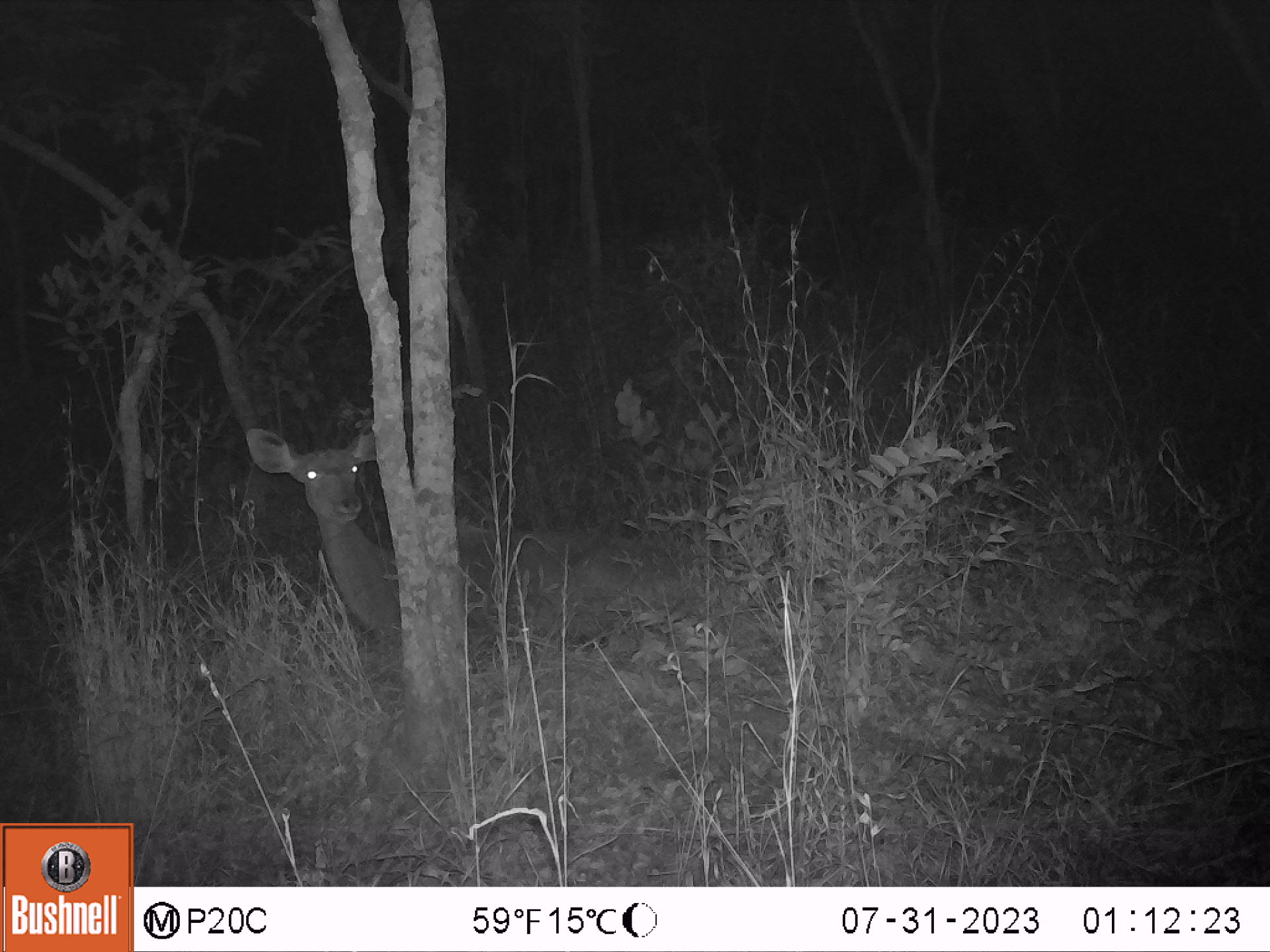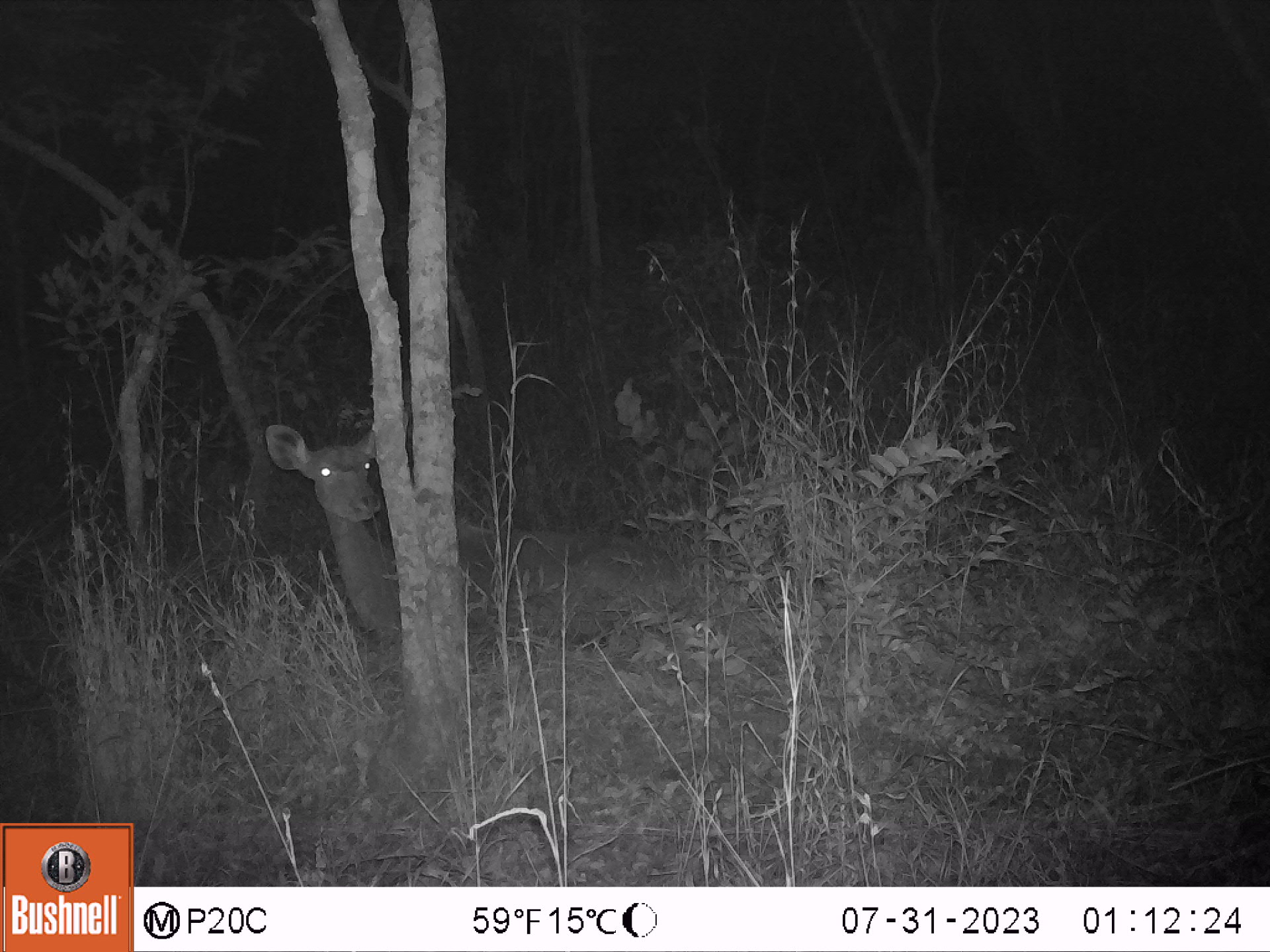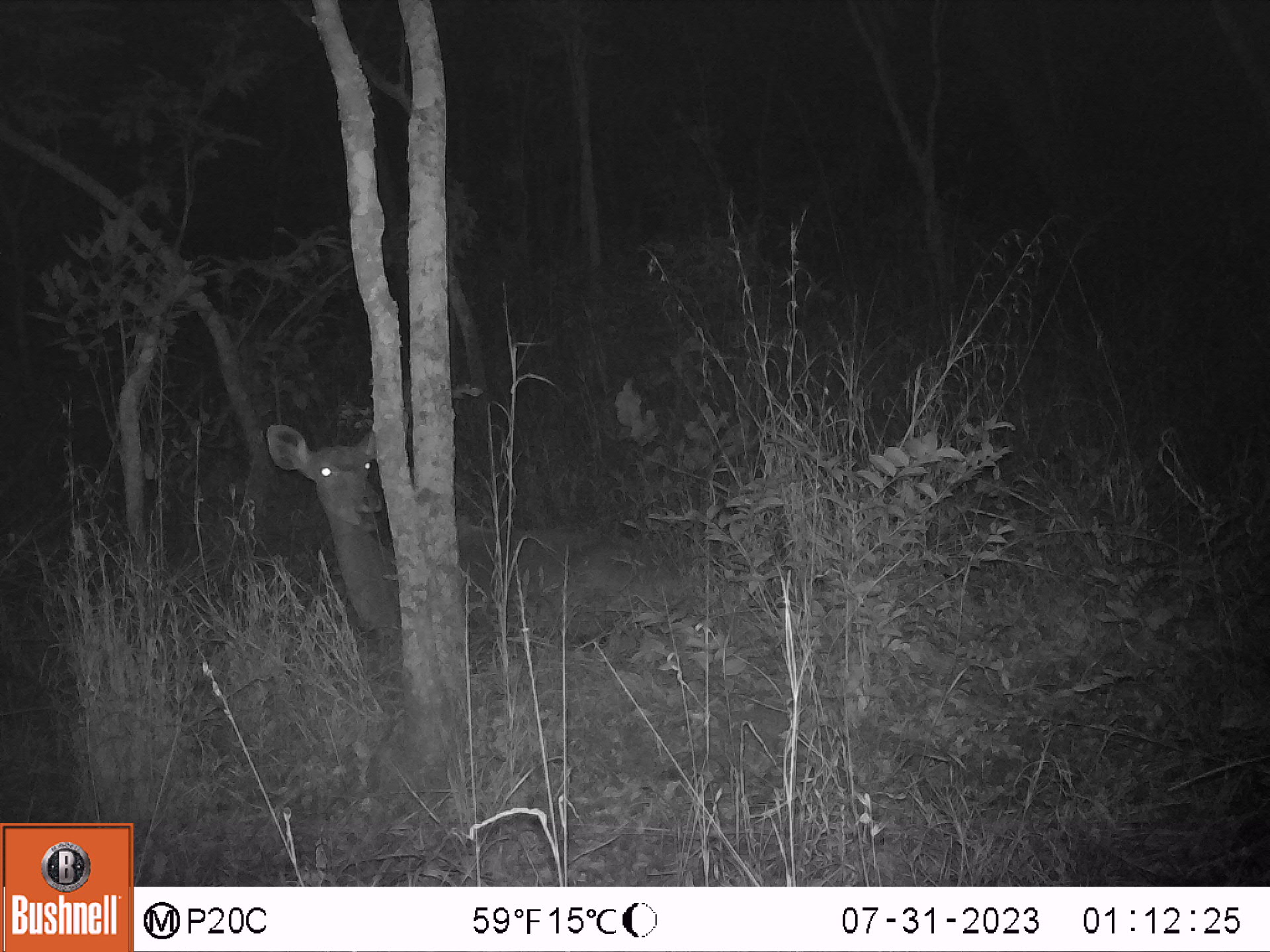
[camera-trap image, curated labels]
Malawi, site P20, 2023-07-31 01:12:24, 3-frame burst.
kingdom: Animalia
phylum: Chordata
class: Mammalia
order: Artiodactyla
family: Bovidae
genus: Tragelaphus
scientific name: Tragelaphus strepsiceros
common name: greater kudu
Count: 1.